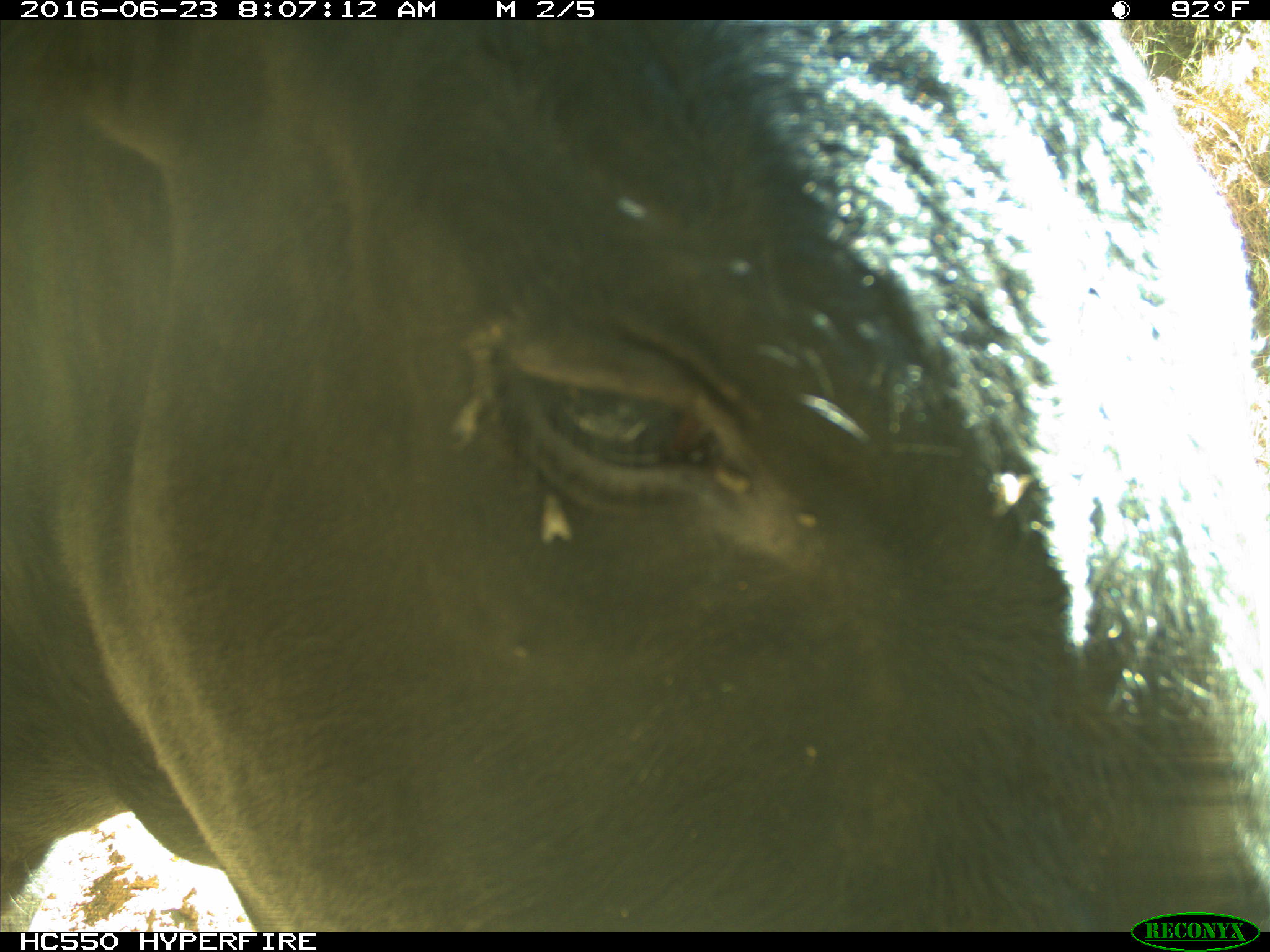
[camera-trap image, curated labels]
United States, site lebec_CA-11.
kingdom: Animalia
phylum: Chordata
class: Mammalia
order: Artiodactyla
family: Bovidae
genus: Bos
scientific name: Bos taurus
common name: domestic cow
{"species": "Bos taurus (domestic cow)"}